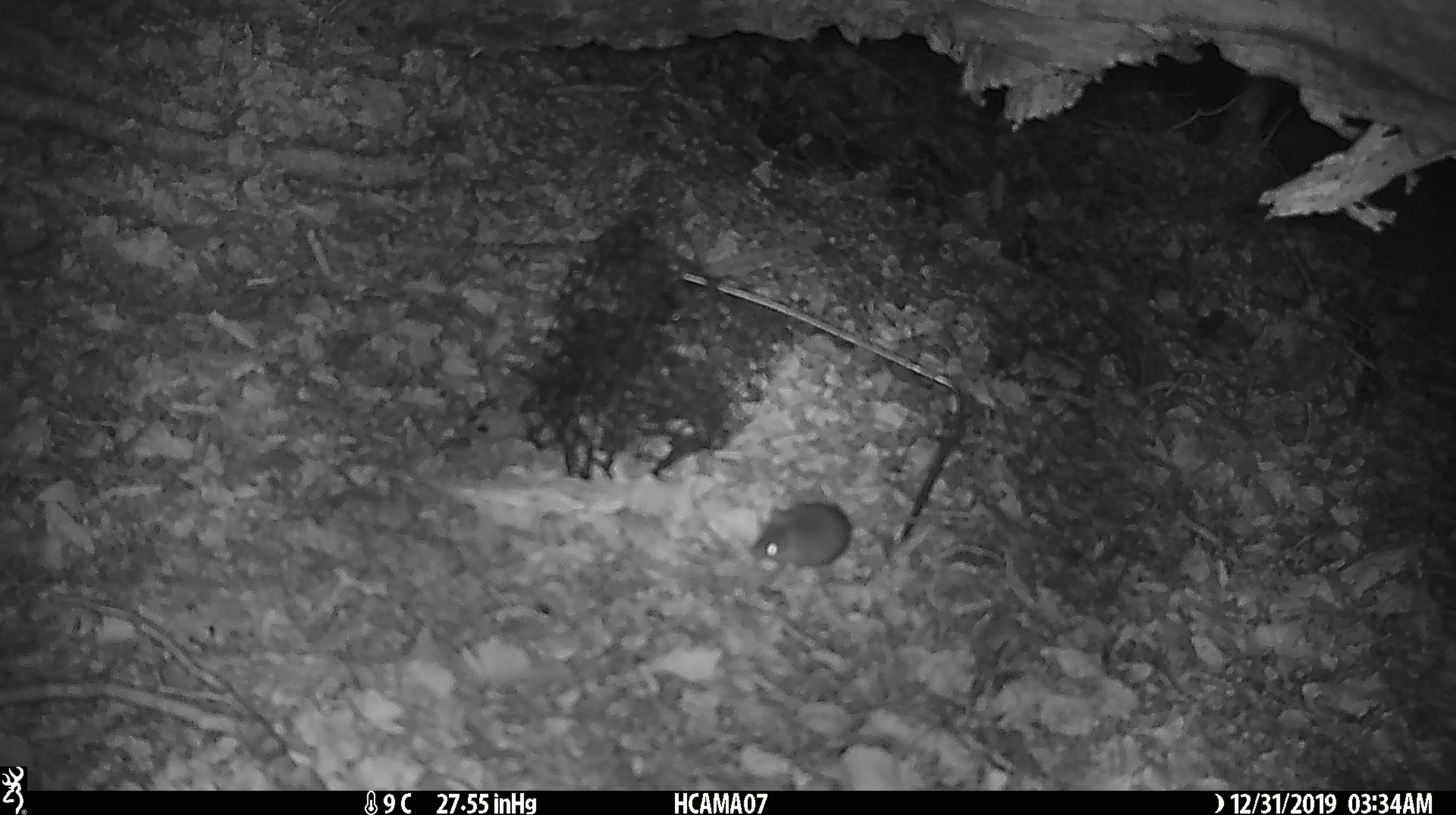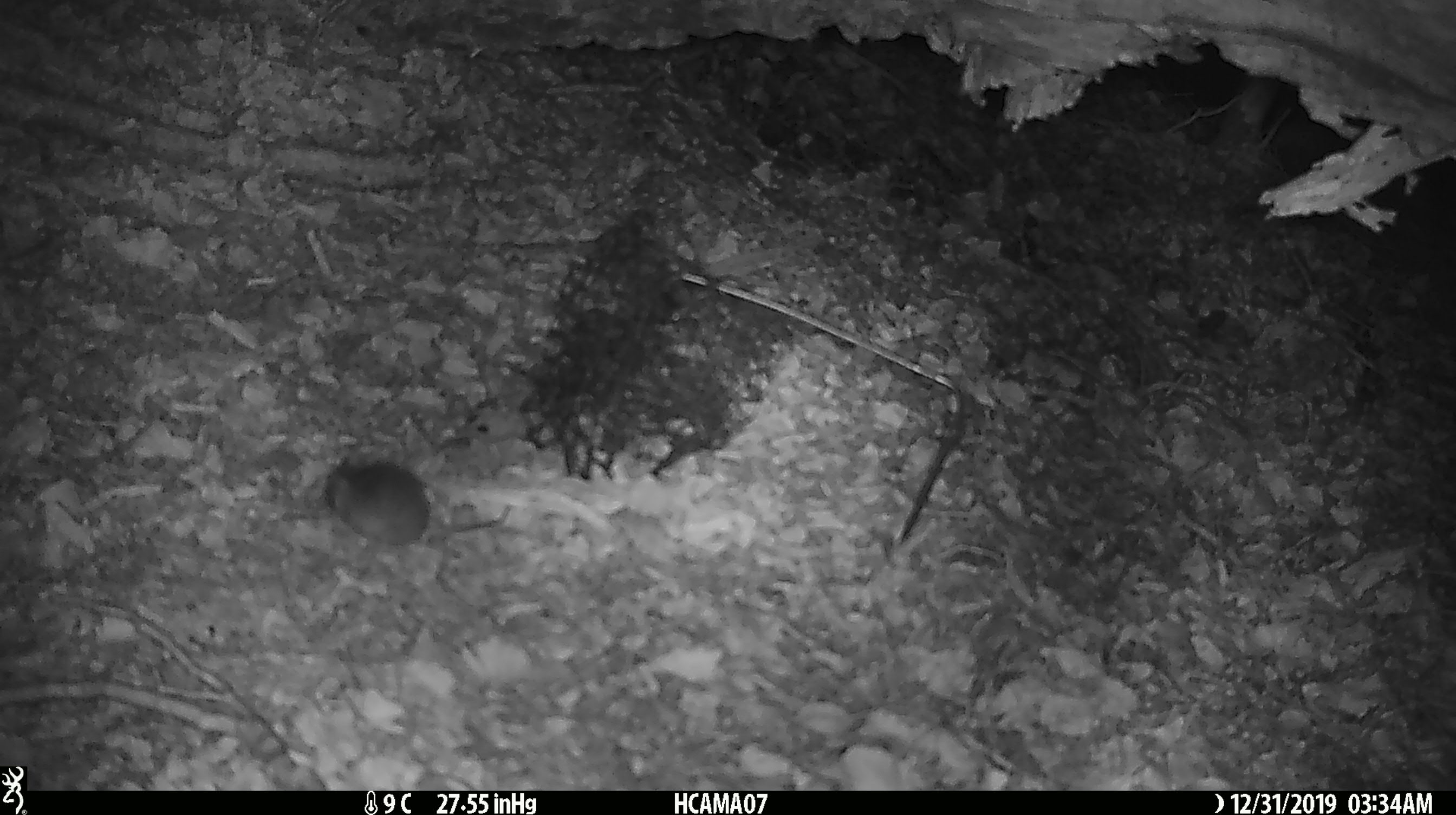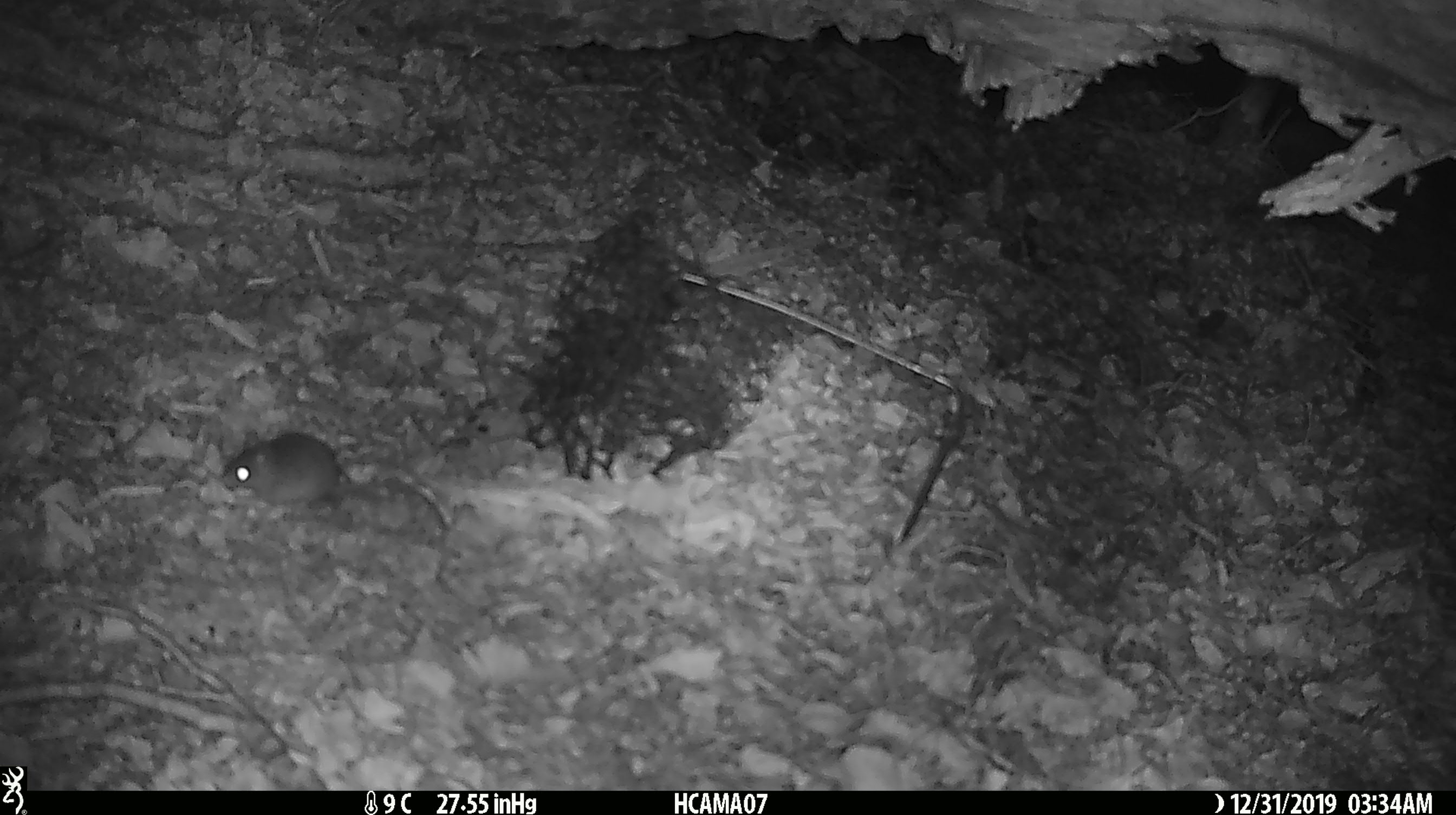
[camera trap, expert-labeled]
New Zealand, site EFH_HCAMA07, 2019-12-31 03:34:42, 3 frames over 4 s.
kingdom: Animalia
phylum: Chordata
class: Mammalia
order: Rodentia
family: Muridae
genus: Mus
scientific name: Mus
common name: mouse